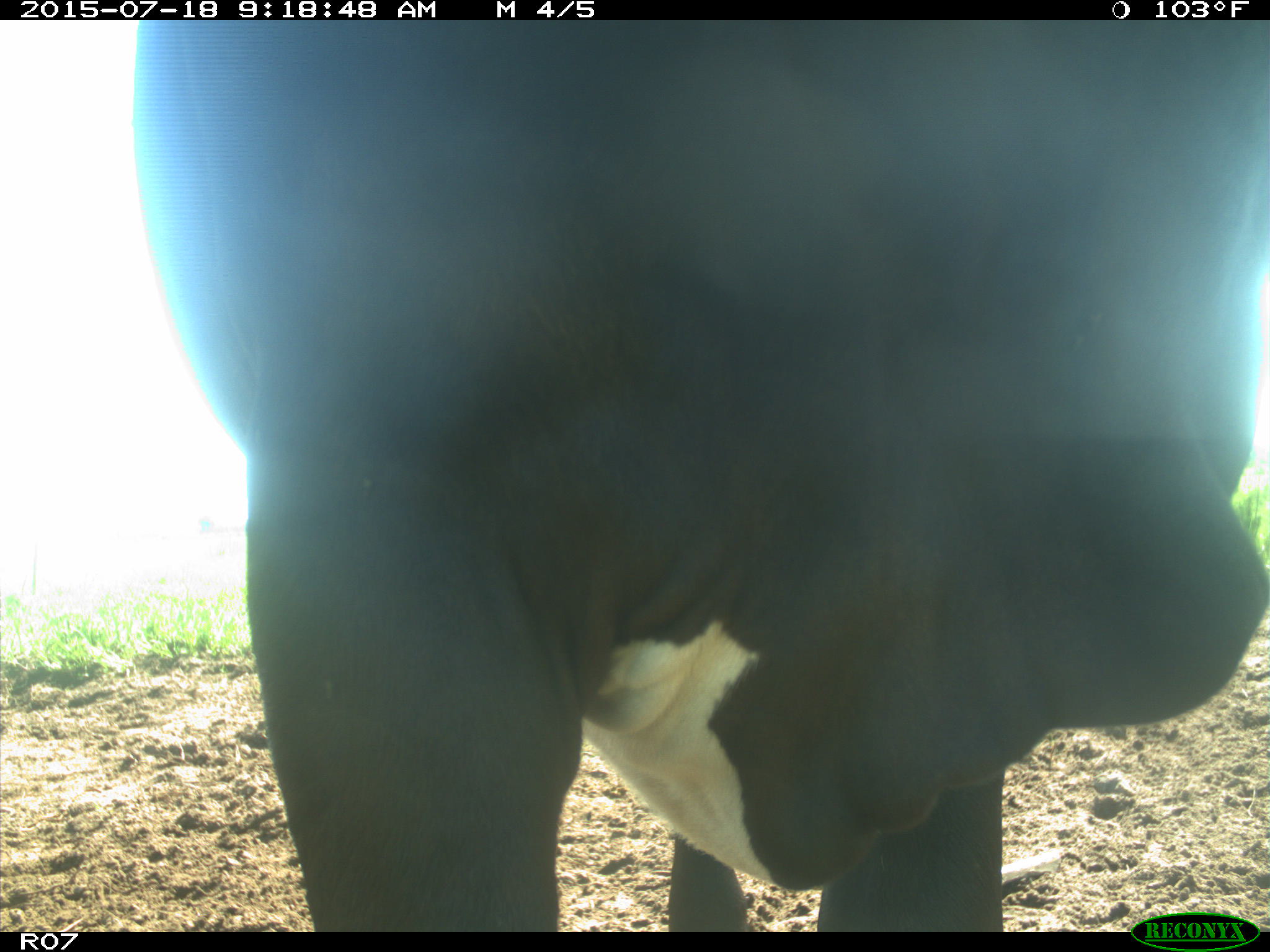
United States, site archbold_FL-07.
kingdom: Animalia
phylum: Chordata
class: Mammalia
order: Artiodactyla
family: Bovidae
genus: Bos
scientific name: Bos taurus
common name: domestic cow